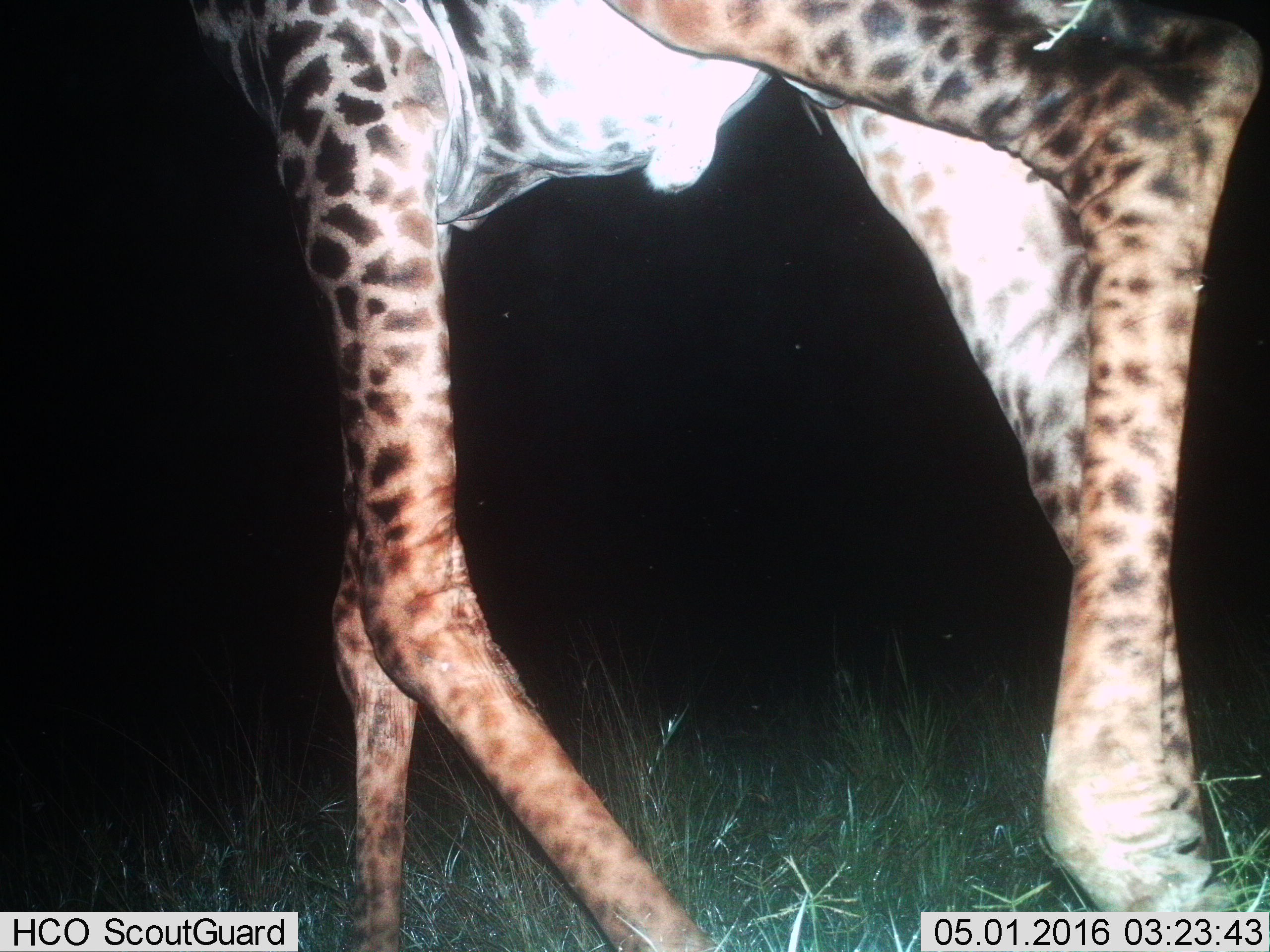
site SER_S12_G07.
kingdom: Animalia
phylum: Chordata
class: Mammalia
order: Artiodactyla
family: Giraffidae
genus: Giraffa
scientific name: Giraffa camelopardalis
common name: giraffe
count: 1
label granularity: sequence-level